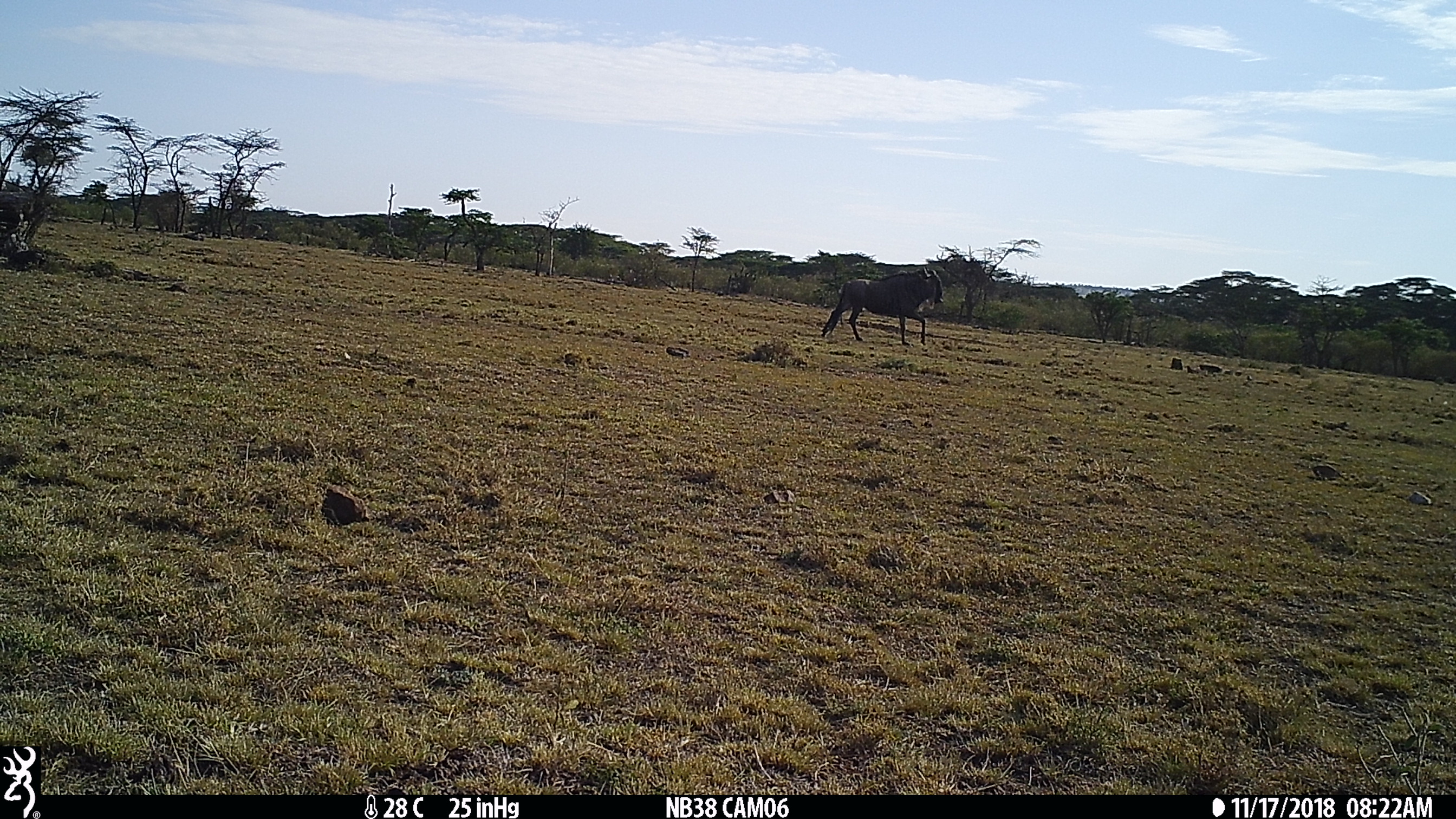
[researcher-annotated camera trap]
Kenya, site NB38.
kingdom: Animalia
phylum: Chordata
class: Mammalia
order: Artiodactyla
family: Bovidae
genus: Connochaetes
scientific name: Connochaetes taurinus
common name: blue wildebeest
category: wildebeest